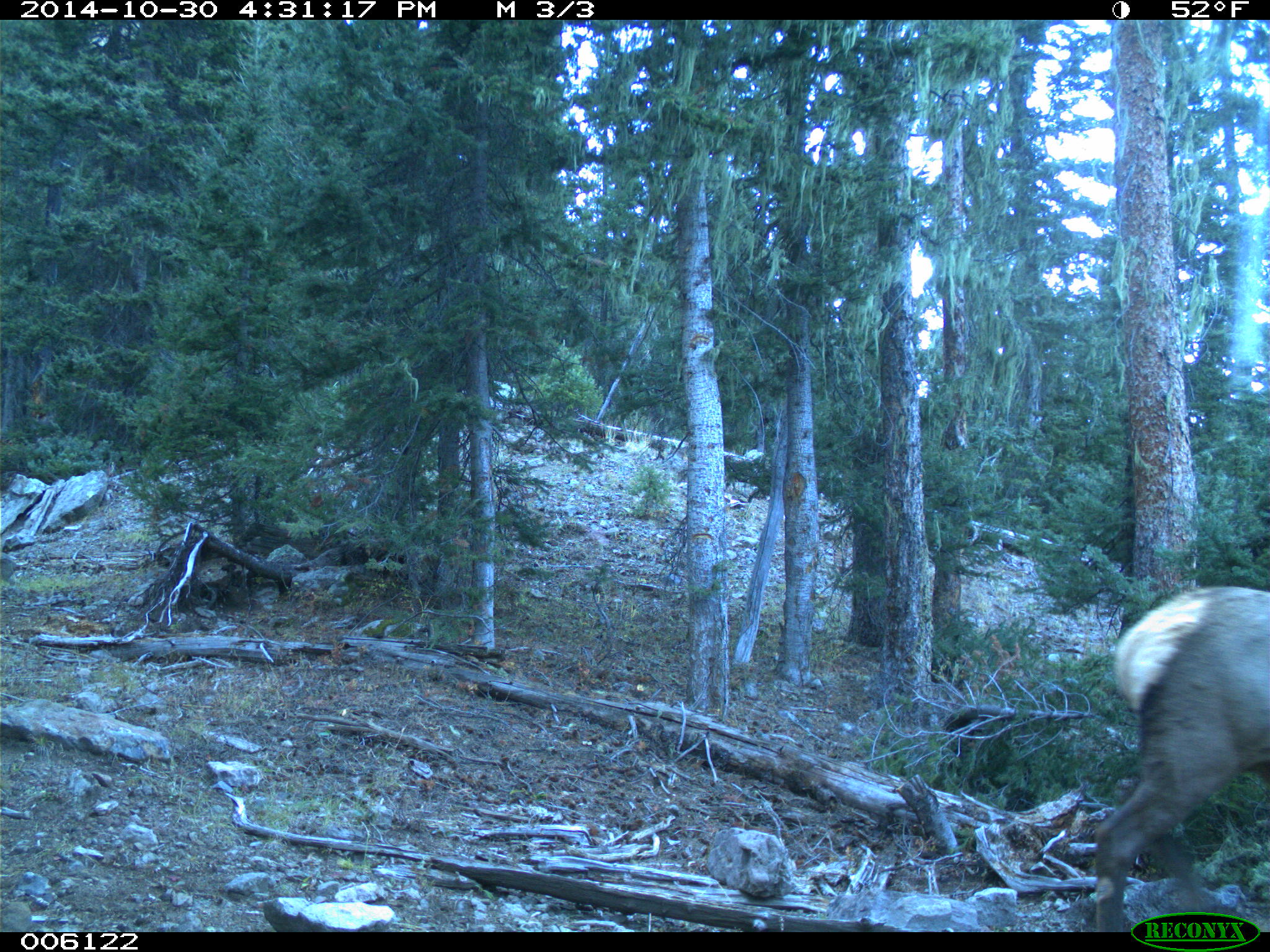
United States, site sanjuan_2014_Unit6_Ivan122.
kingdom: Animalia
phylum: Chordata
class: Mammalia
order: Artiodactyla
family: Cervidae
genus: Cervus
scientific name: Cervus elaphus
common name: red deer